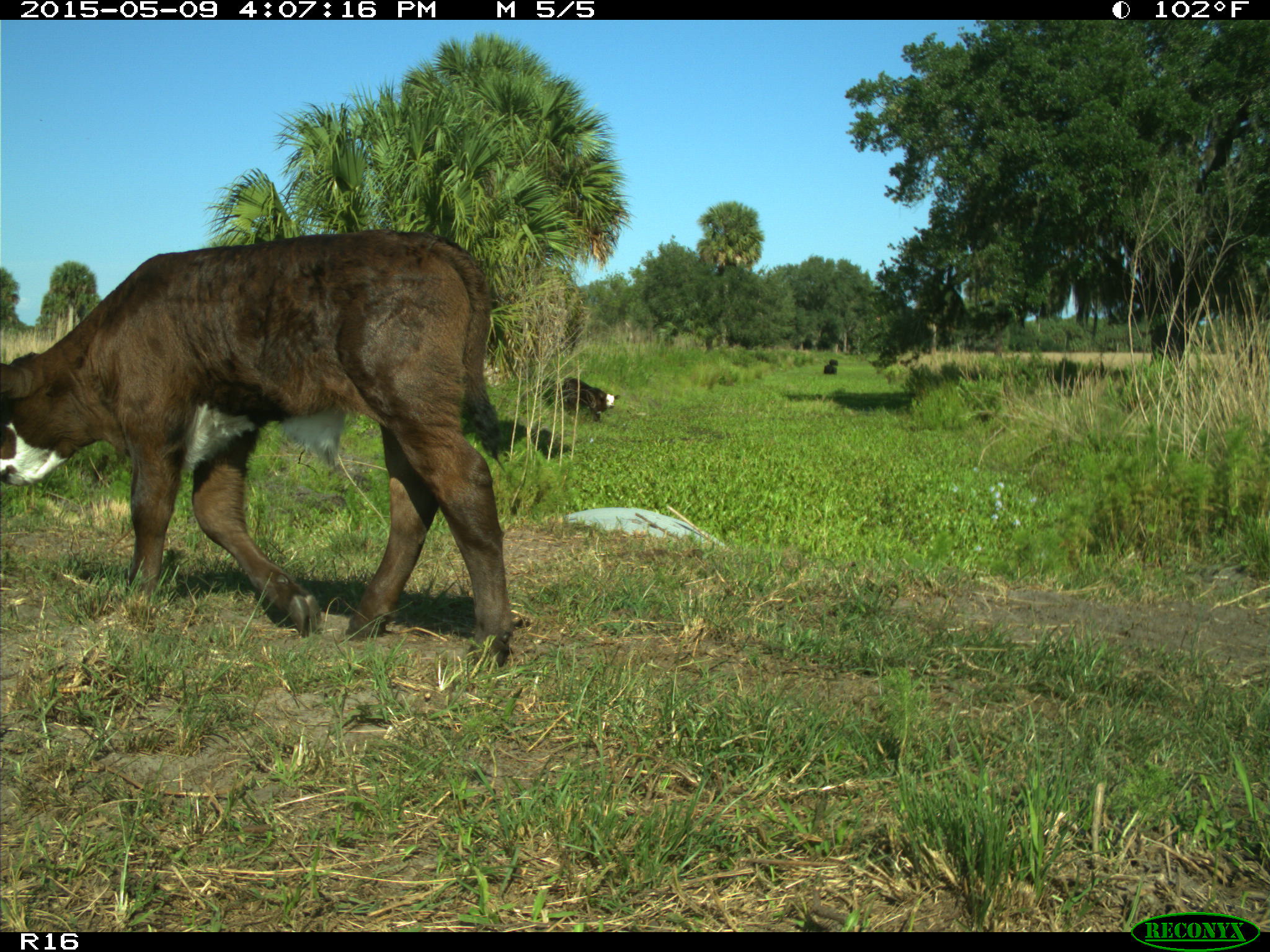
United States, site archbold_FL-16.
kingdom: Animalia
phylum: Chordata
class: Mammalia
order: Artiodactyla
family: Bovidae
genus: Bos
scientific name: Bos taurus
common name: domestic cow